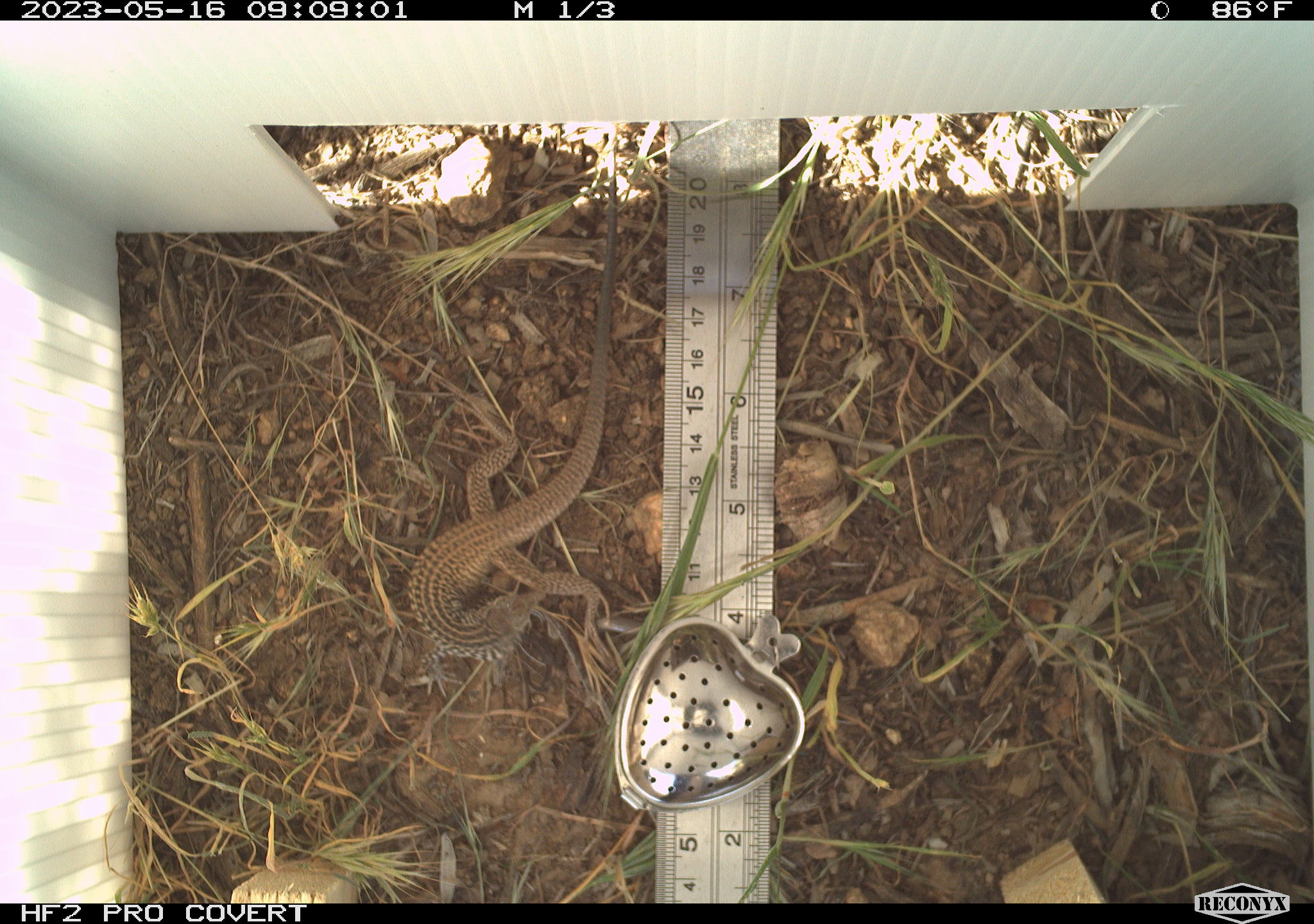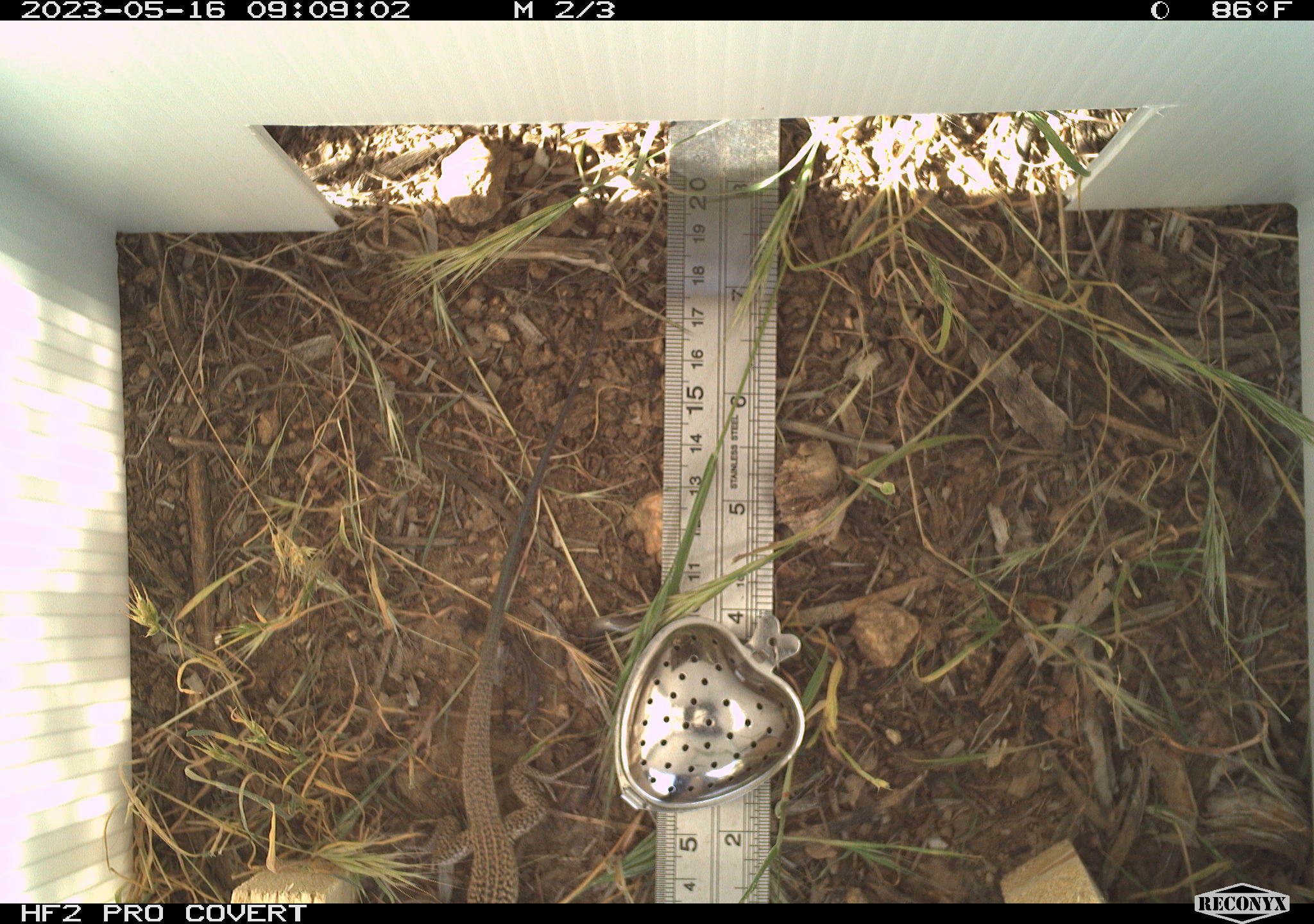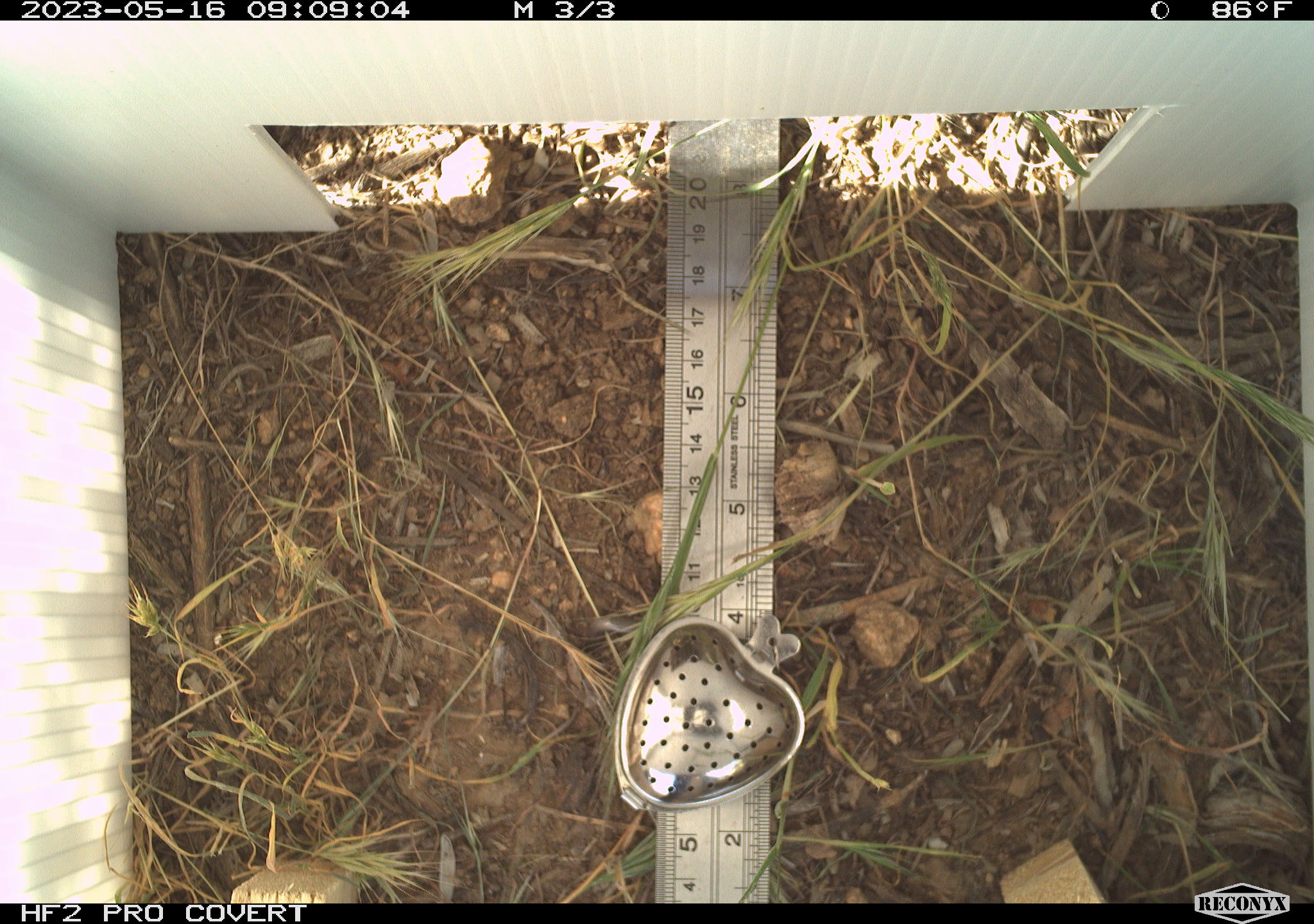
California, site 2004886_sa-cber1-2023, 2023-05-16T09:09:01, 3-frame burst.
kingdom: Animalia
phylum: Chordata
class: Reptilia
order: Squamata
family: Teiidae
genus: Aspidoscelis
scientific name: Aspidoscelis tigris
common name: western whiptail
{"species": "western whiptail (Aspidoscelis tigris)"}